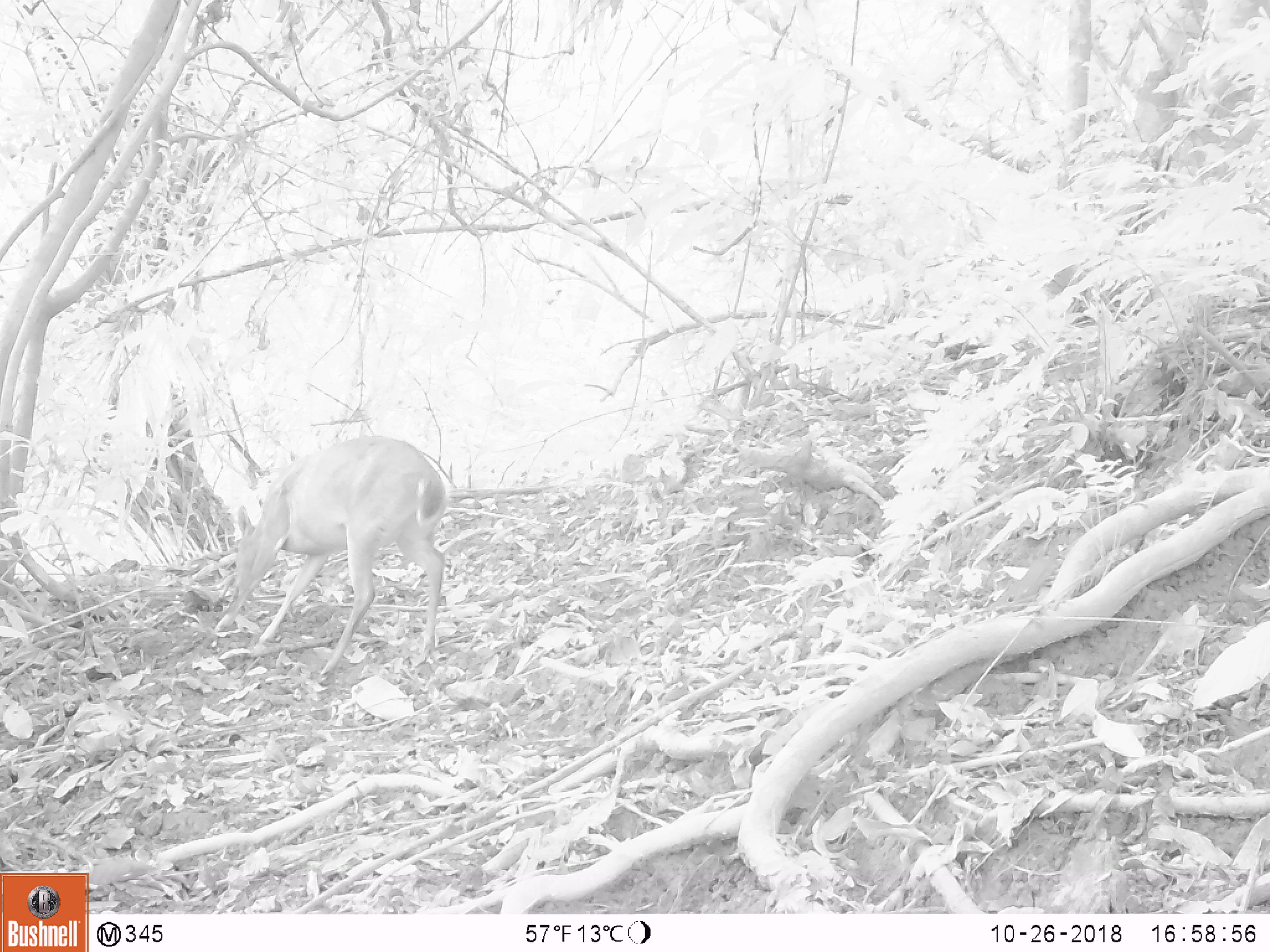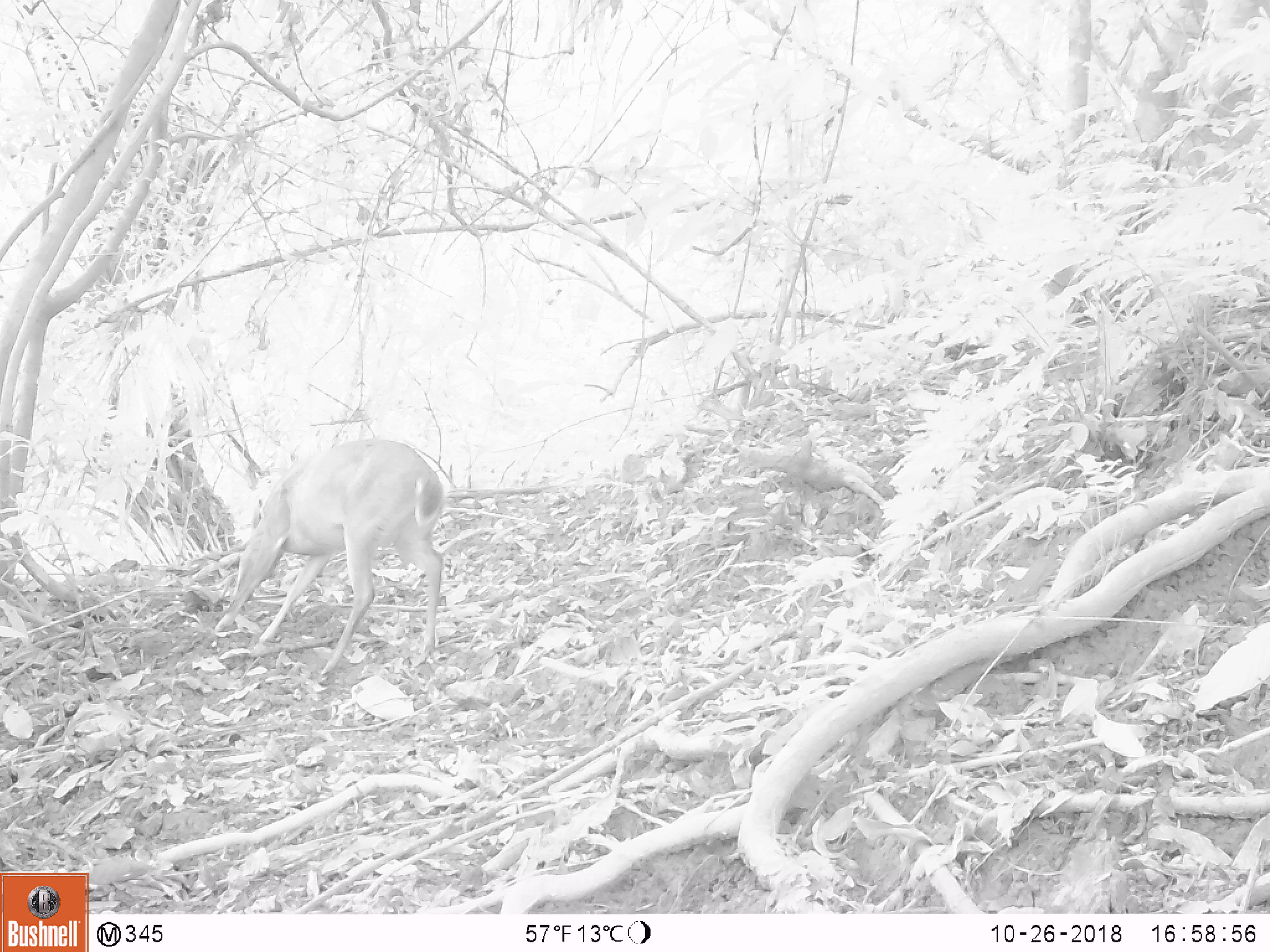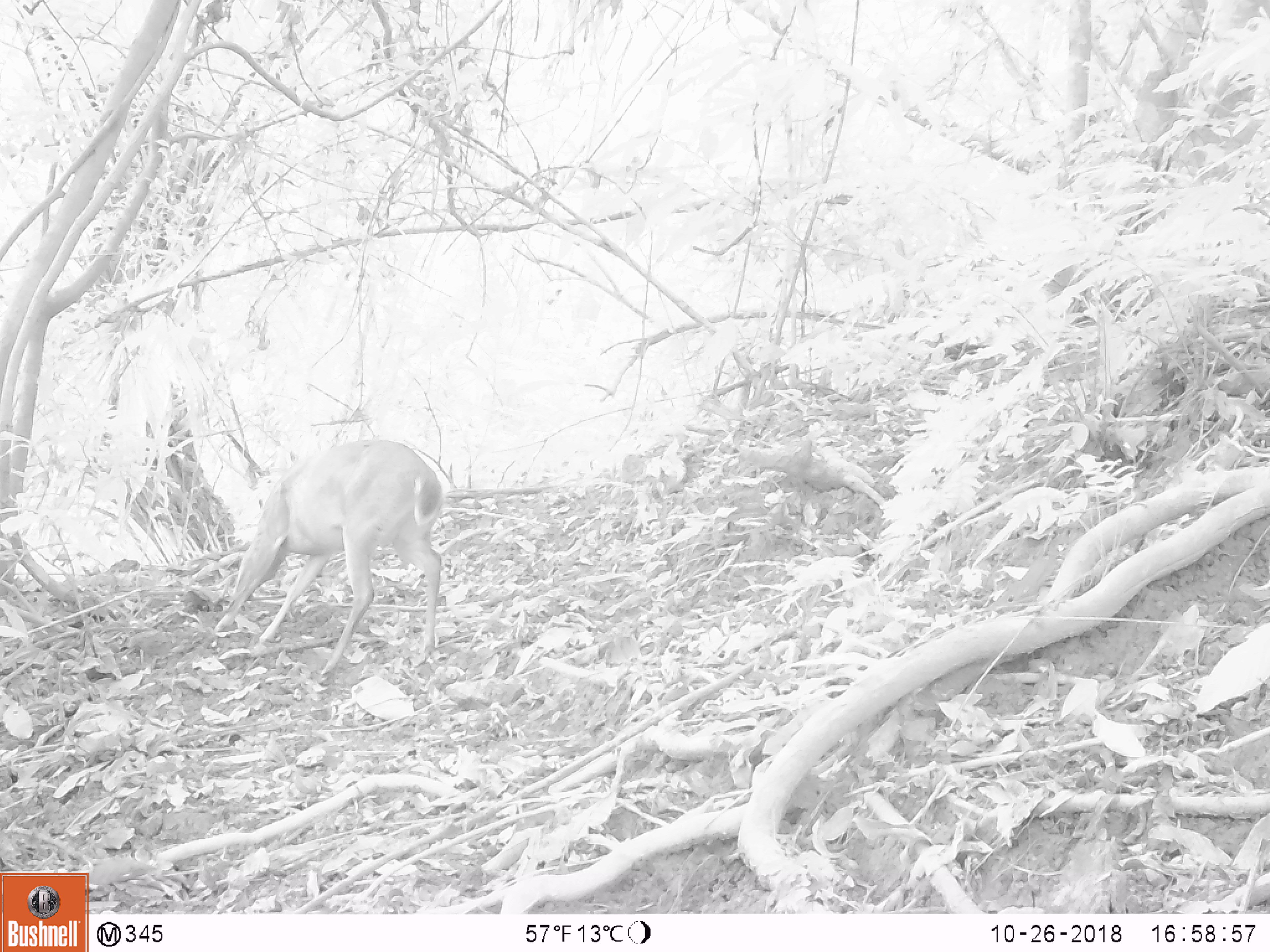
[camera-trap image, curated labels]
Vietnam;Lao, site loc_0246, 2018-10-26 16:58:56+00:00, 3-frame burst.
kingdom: Animalia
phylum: Chordata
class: Mammalia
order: Artiodactyla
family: Cervidae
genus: Muntiacus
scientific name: Muntiacus vuquangensis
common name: large-antlered muntjac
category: large antlered muntjac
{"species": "large antlered muntjac (large-antlered muntjac) (Muntiacus vuquangensis)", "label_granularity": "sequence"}